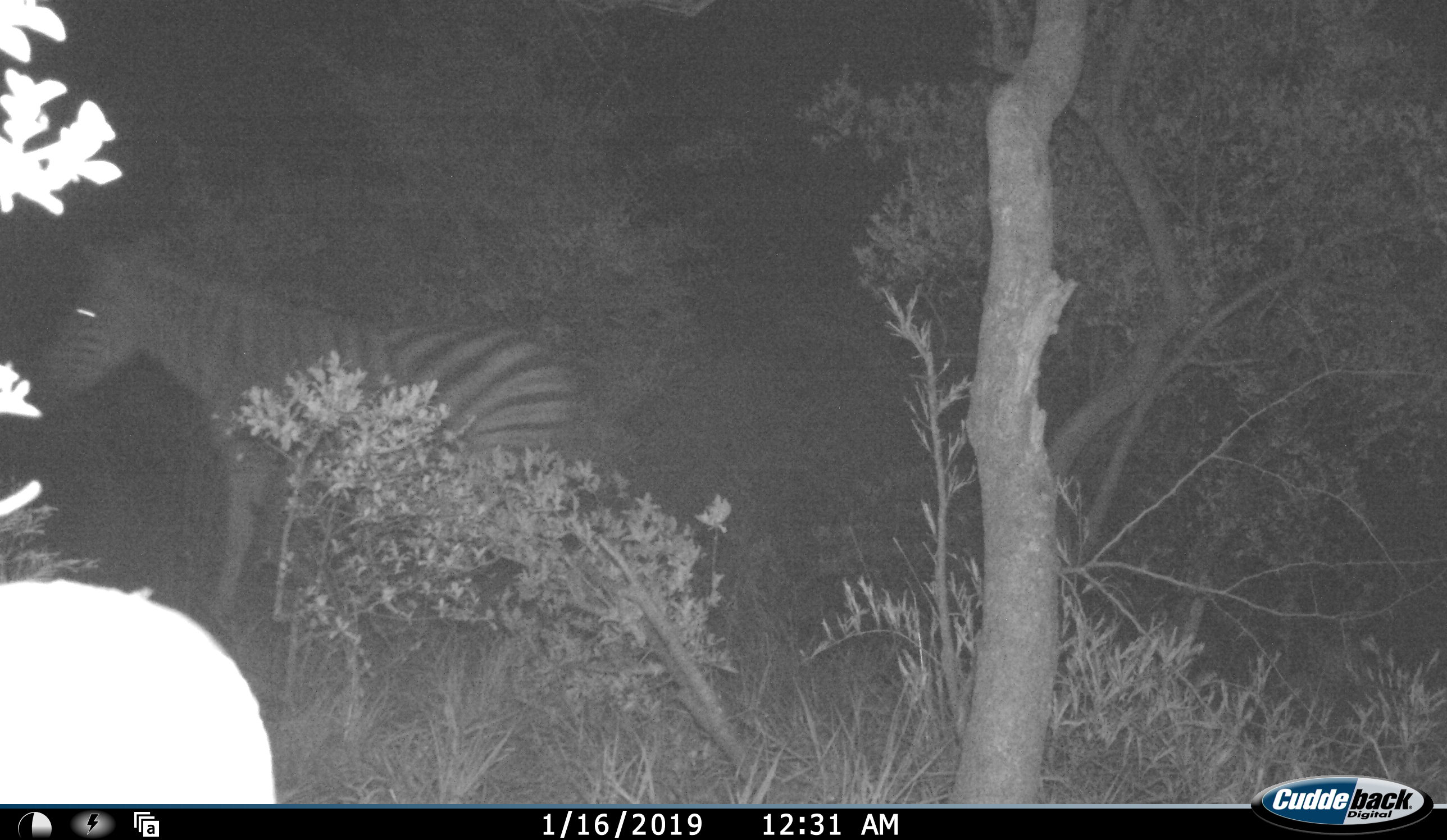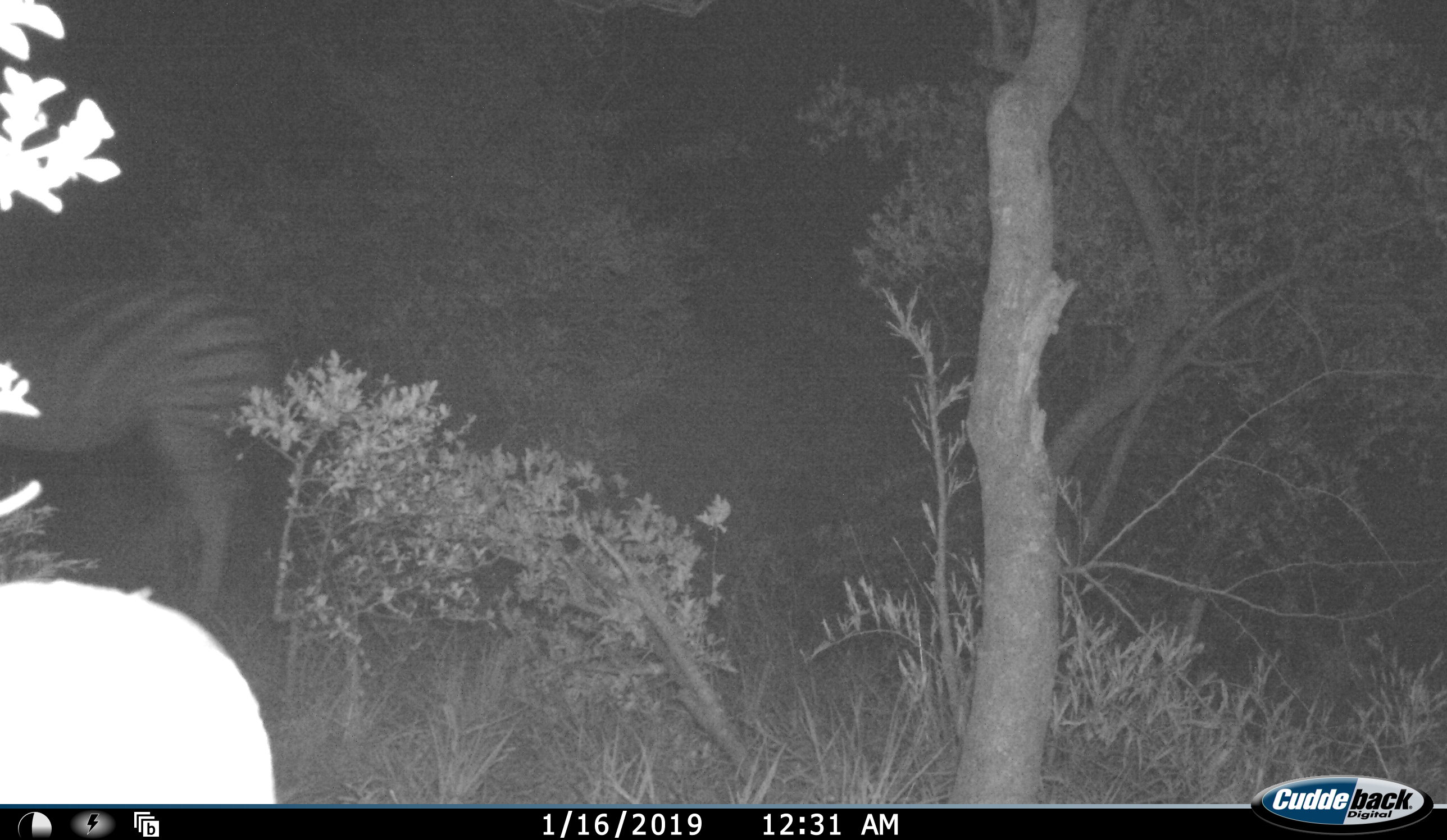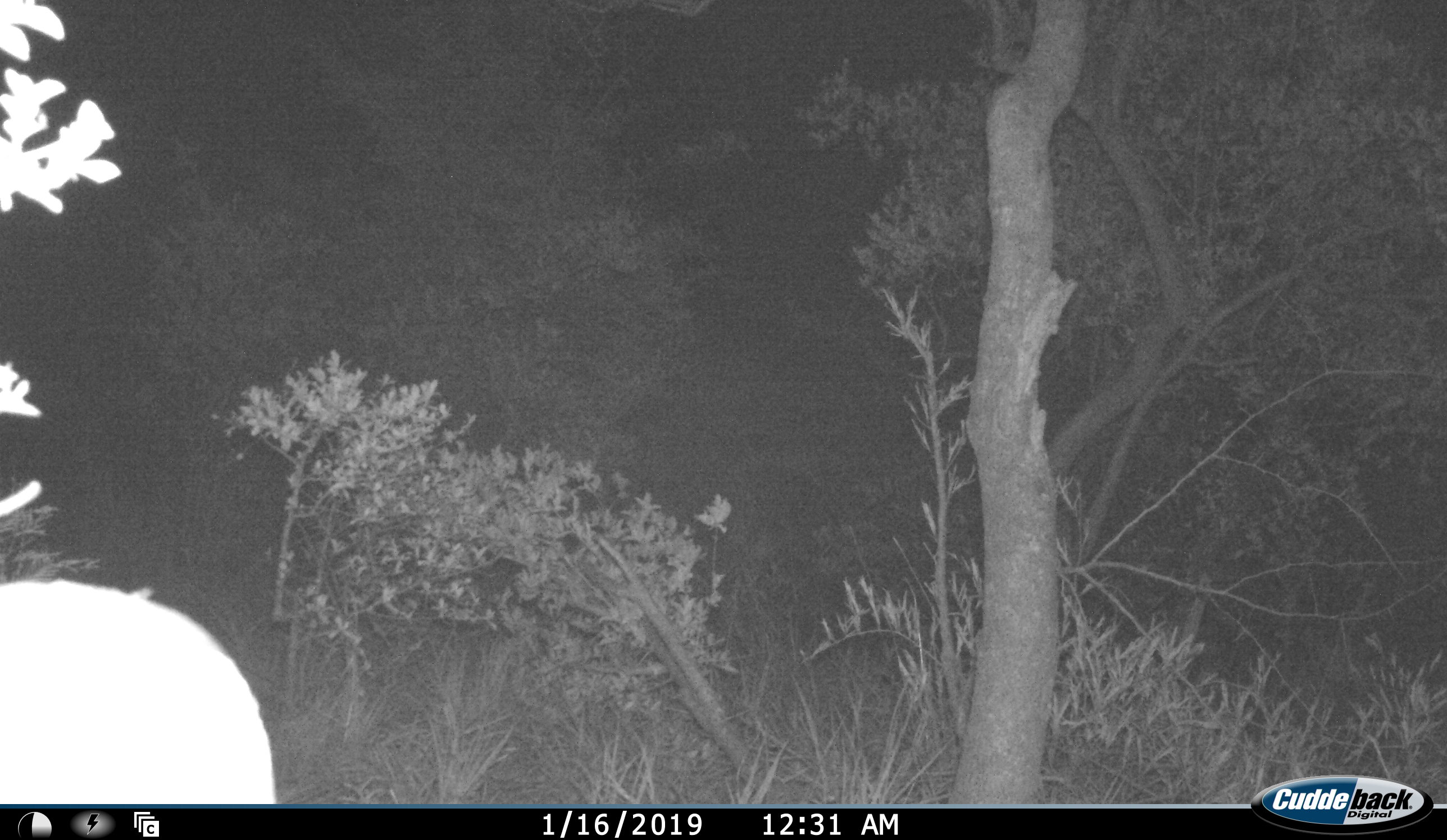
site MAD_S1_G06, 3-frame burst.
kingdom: Animalia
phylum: Chordata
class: Mammalia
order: Perissodactyla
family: Equidae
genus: Equus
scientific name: Equus quagga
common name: plains zebra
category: zebraplains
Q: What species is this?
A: Zebraplains (plains zebra) (Equus quagga).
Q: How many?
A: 1.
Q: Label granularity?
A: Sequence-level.